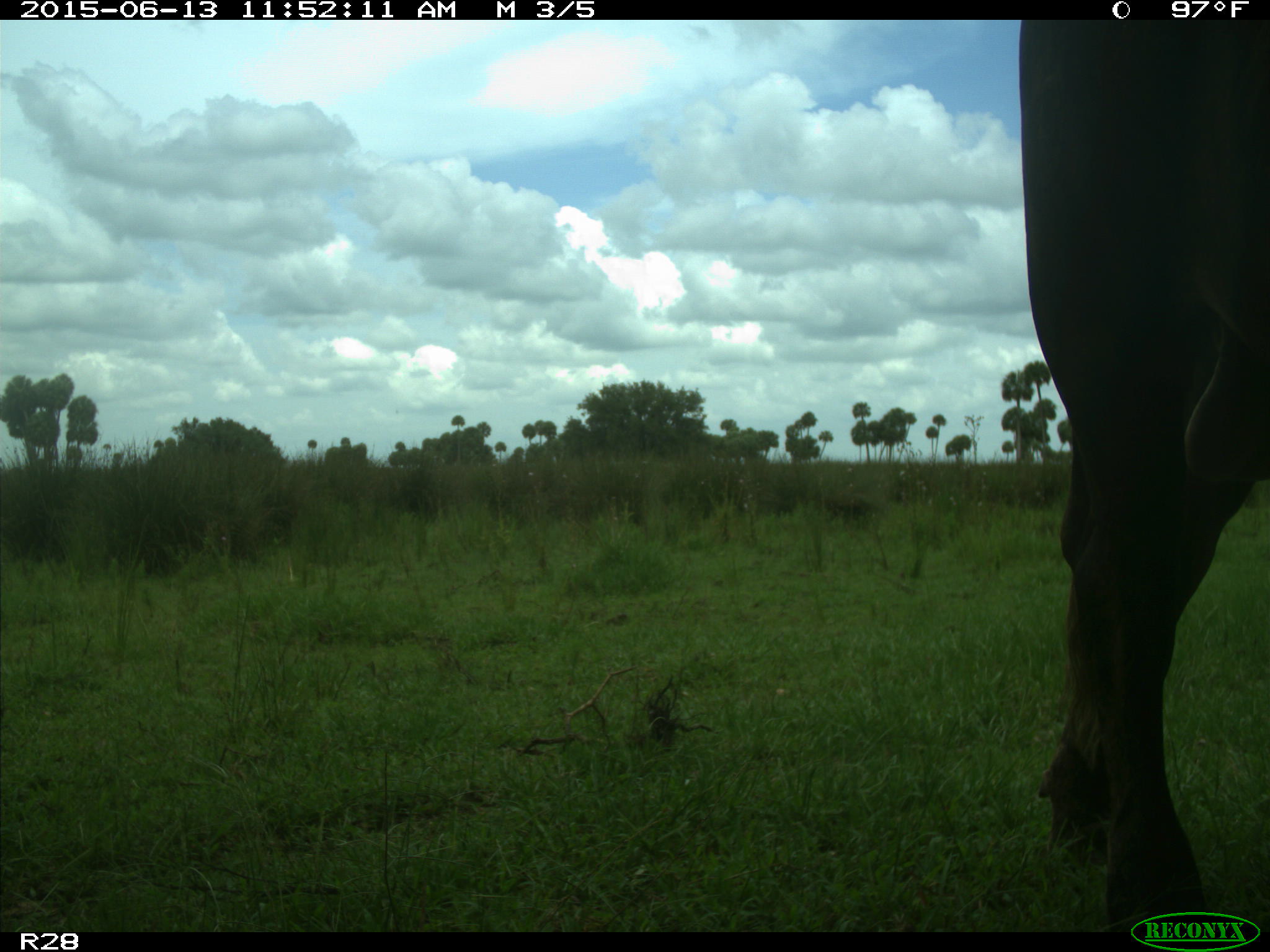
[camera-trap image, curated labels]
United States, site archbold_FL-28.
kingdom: Animalia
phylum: Chordata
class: Mammalia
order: Artiodactyla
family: Bovidae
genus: Bos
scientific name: Bos taurus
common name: domestic cow